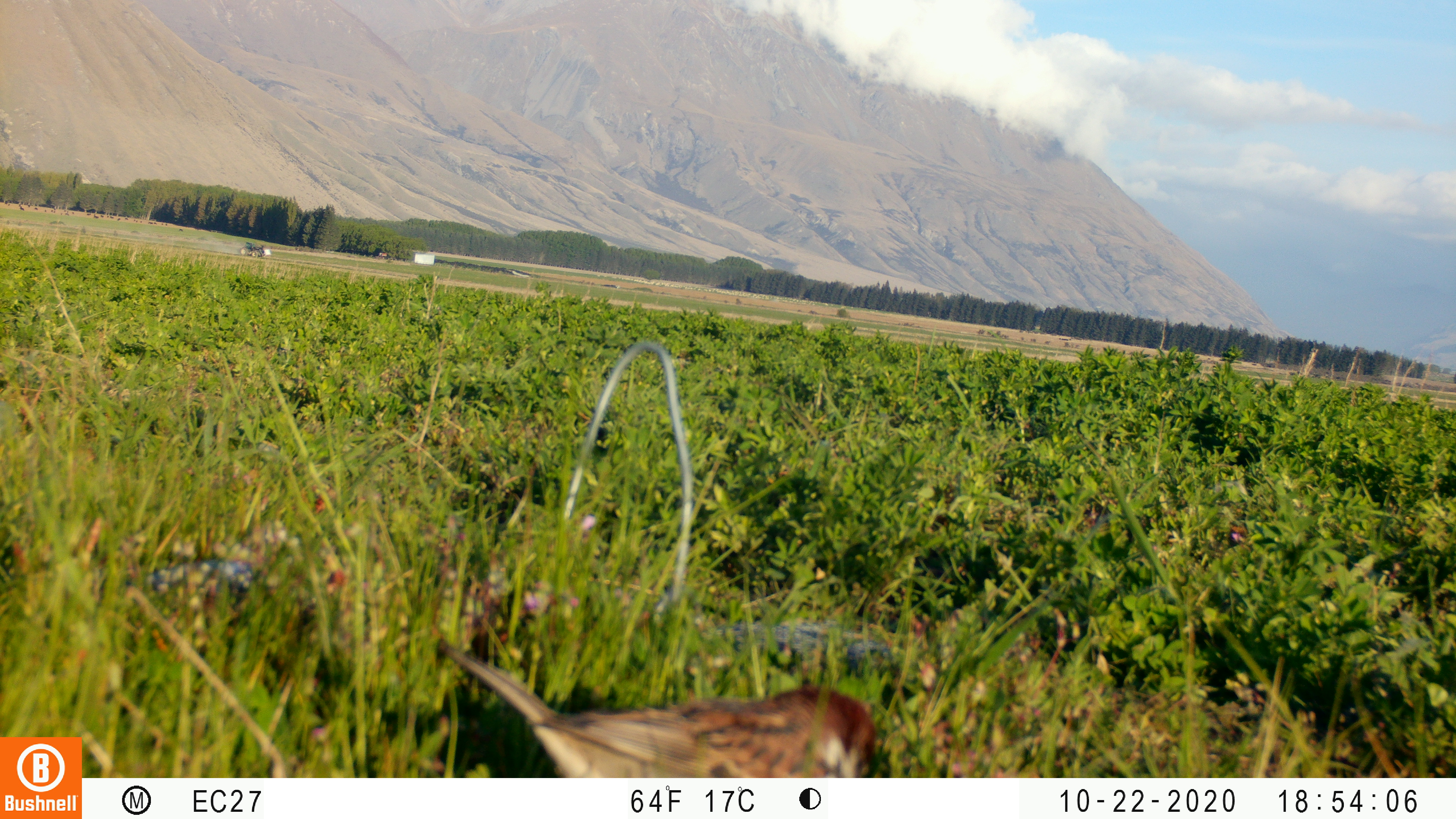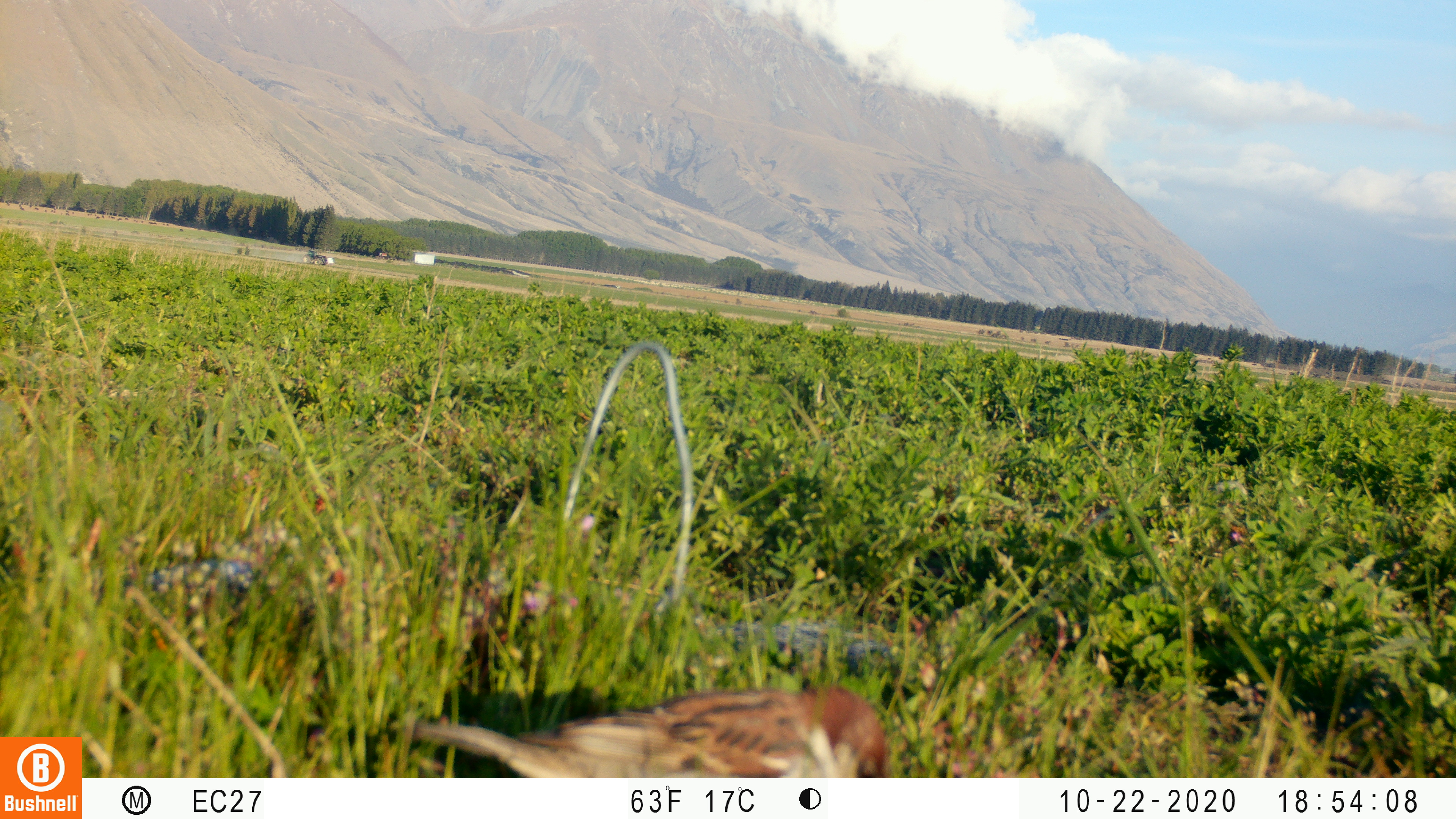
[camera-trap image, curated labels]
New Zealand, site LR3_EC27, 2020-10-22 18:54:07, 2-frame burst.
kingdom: Animalia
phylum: Chordata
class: Aves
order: Passeriformes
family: Passeridae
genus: Passer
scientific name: Passer domesticus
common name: house sparrow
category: sparrow